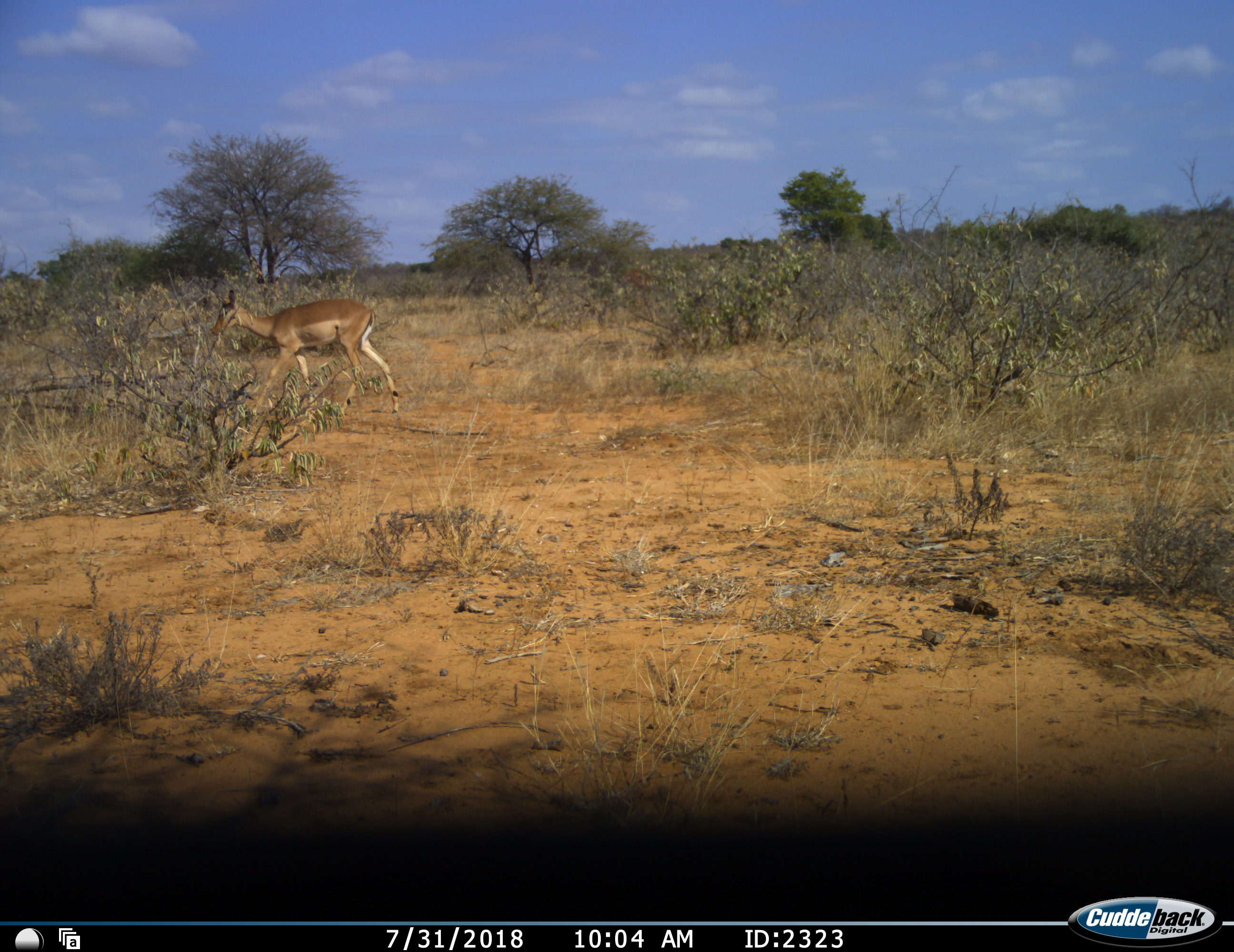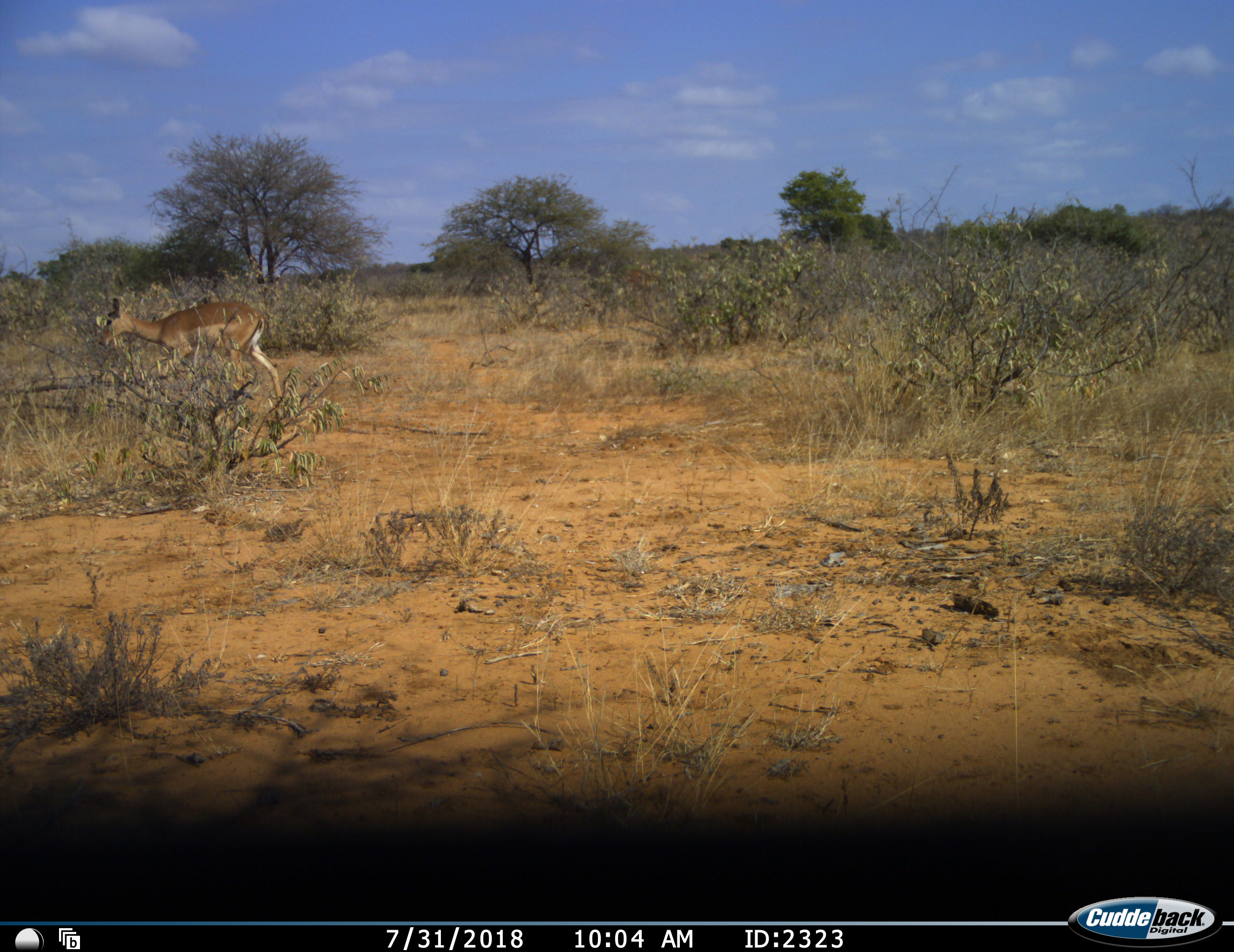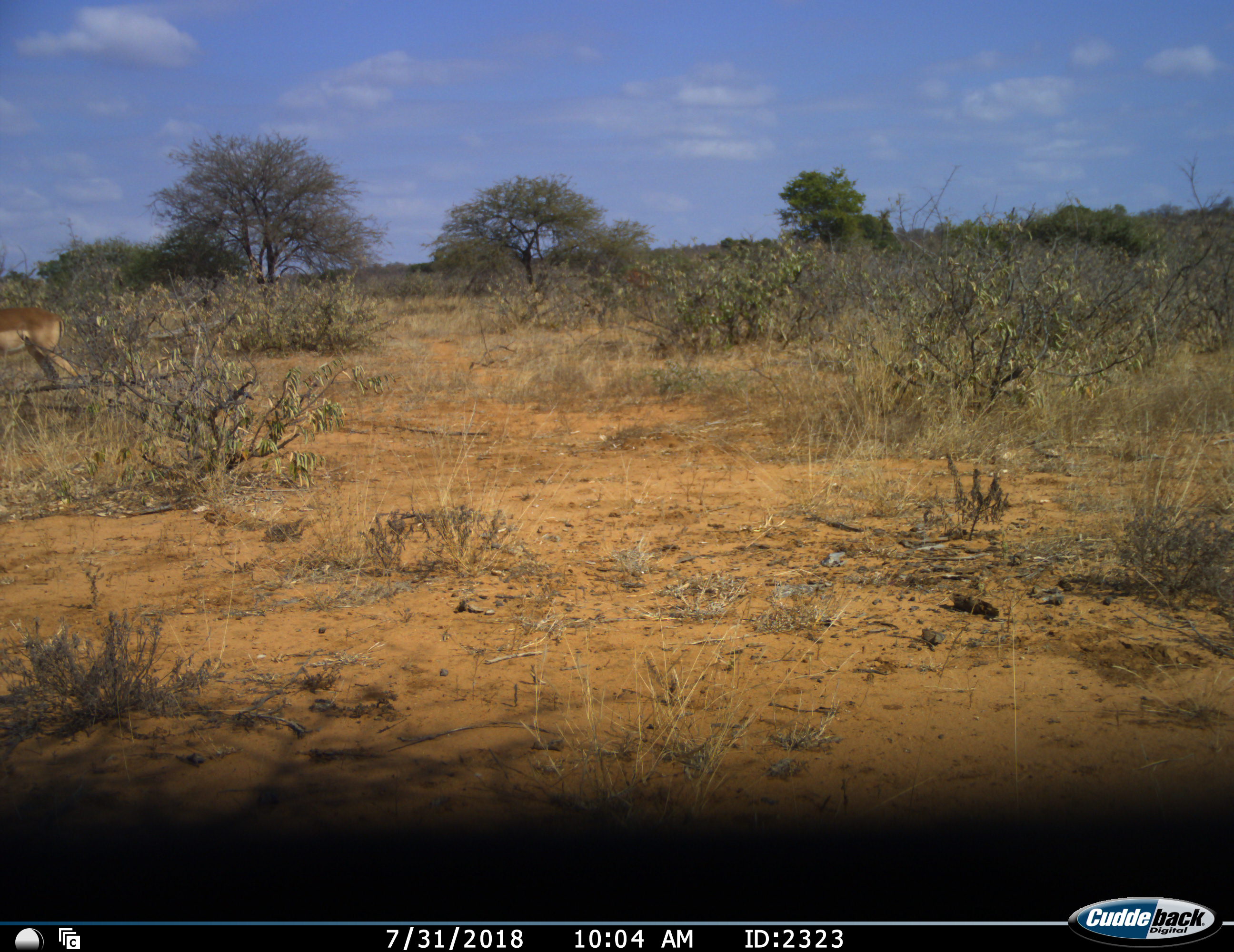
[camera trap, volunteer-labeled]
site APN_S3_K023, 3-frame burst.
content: unidentified animal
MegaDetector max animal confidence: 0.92